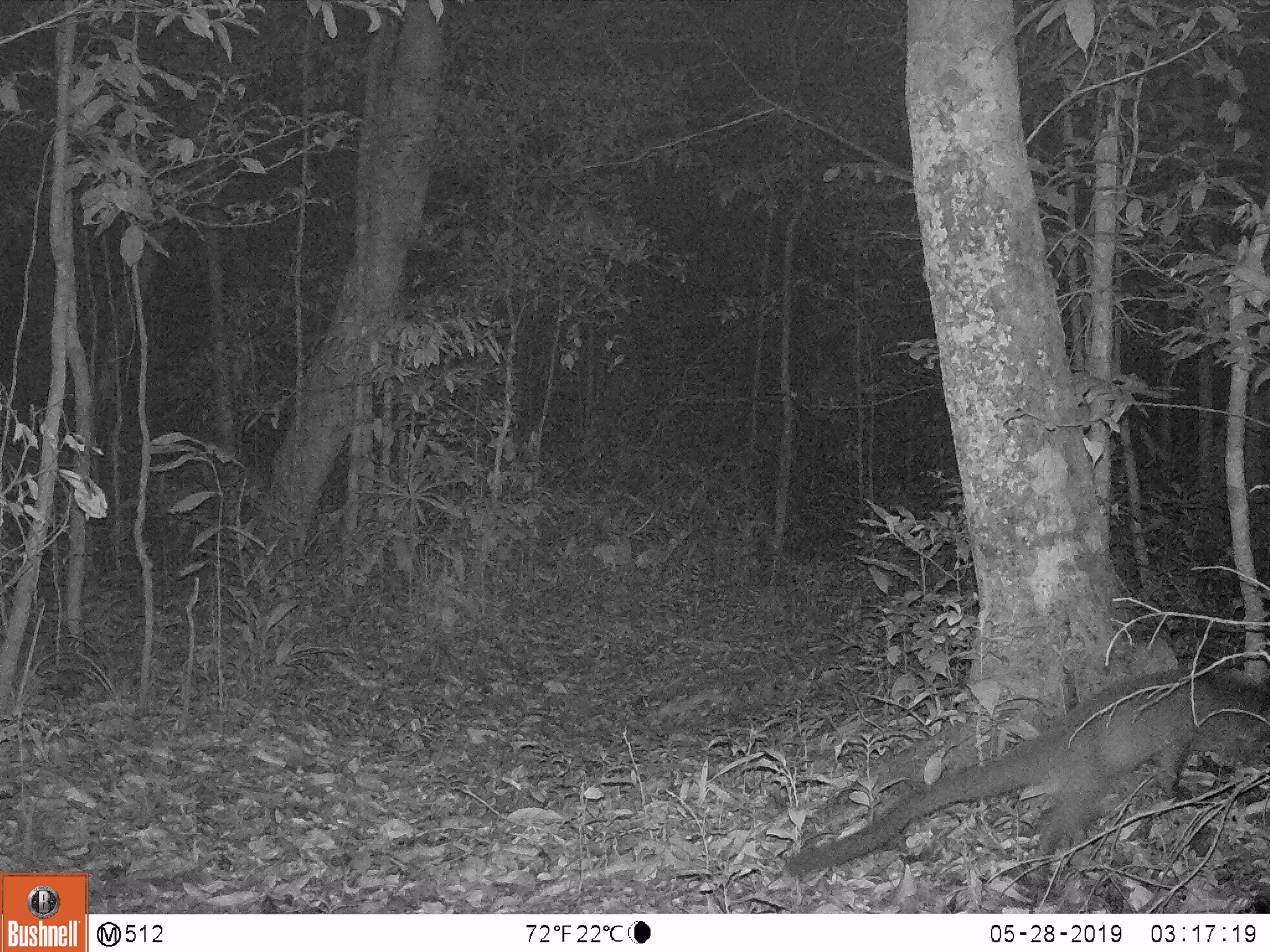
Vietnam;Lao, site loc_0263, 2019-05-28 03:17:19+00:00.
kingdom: Animalia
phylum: Chordata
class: Mammalia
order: Carnivora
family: Viverridae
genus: Paguma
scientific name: Paguma larvata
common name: masked palm civet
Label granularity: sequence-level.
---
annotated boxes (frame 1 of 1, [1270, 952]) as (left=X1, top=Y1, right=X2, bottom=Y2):
masked palm civet: (left=781, top=671, right=1270, bottom=896)